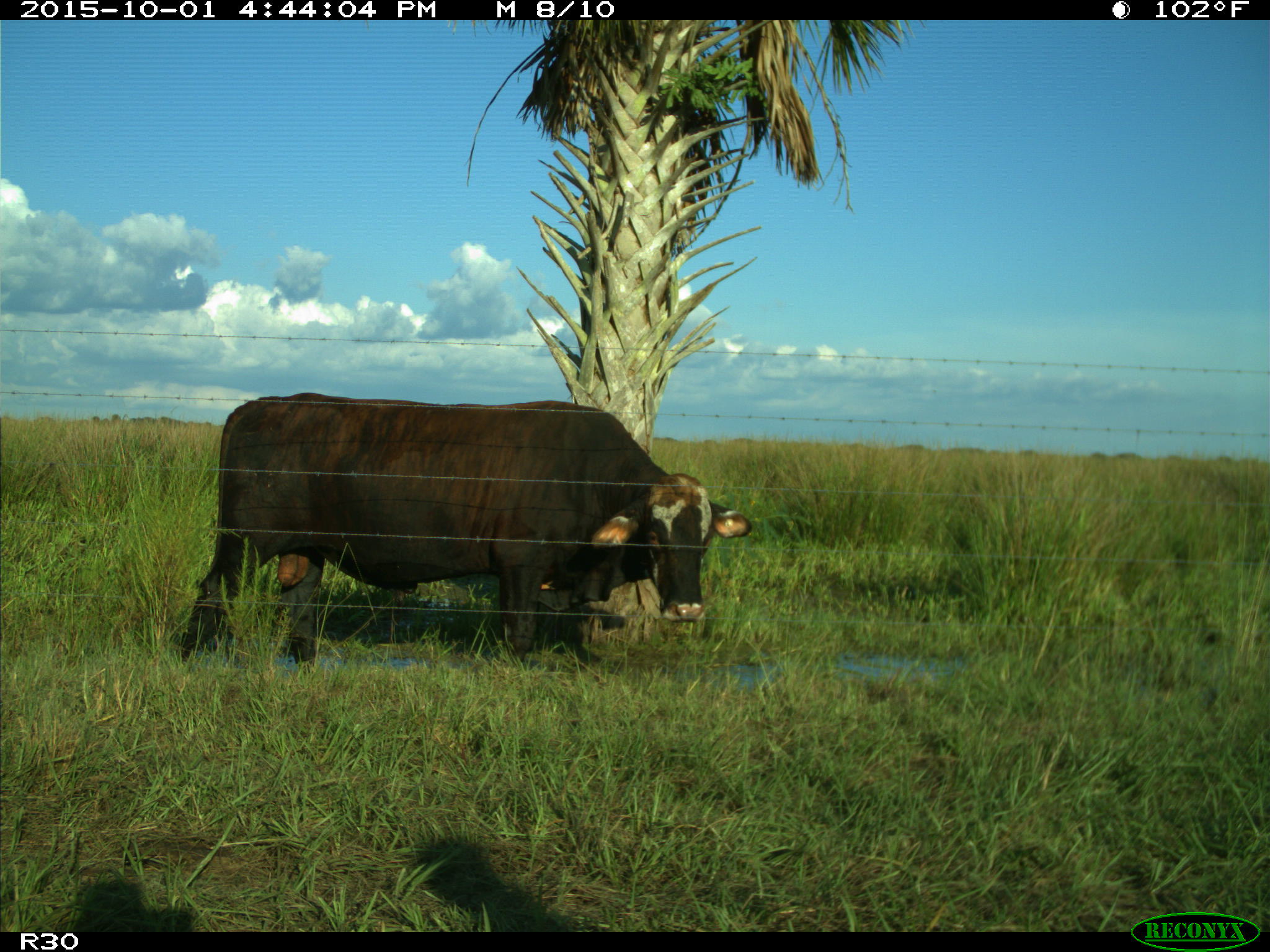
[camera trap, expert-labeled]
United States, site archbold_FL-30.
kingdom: Animalia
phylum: Chordata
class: Mammalia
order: Artiodactyla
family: Bovidae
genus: Bos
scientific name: Bos taurus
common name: domestic cow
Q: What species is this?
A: Bos taurus (domestic cow).